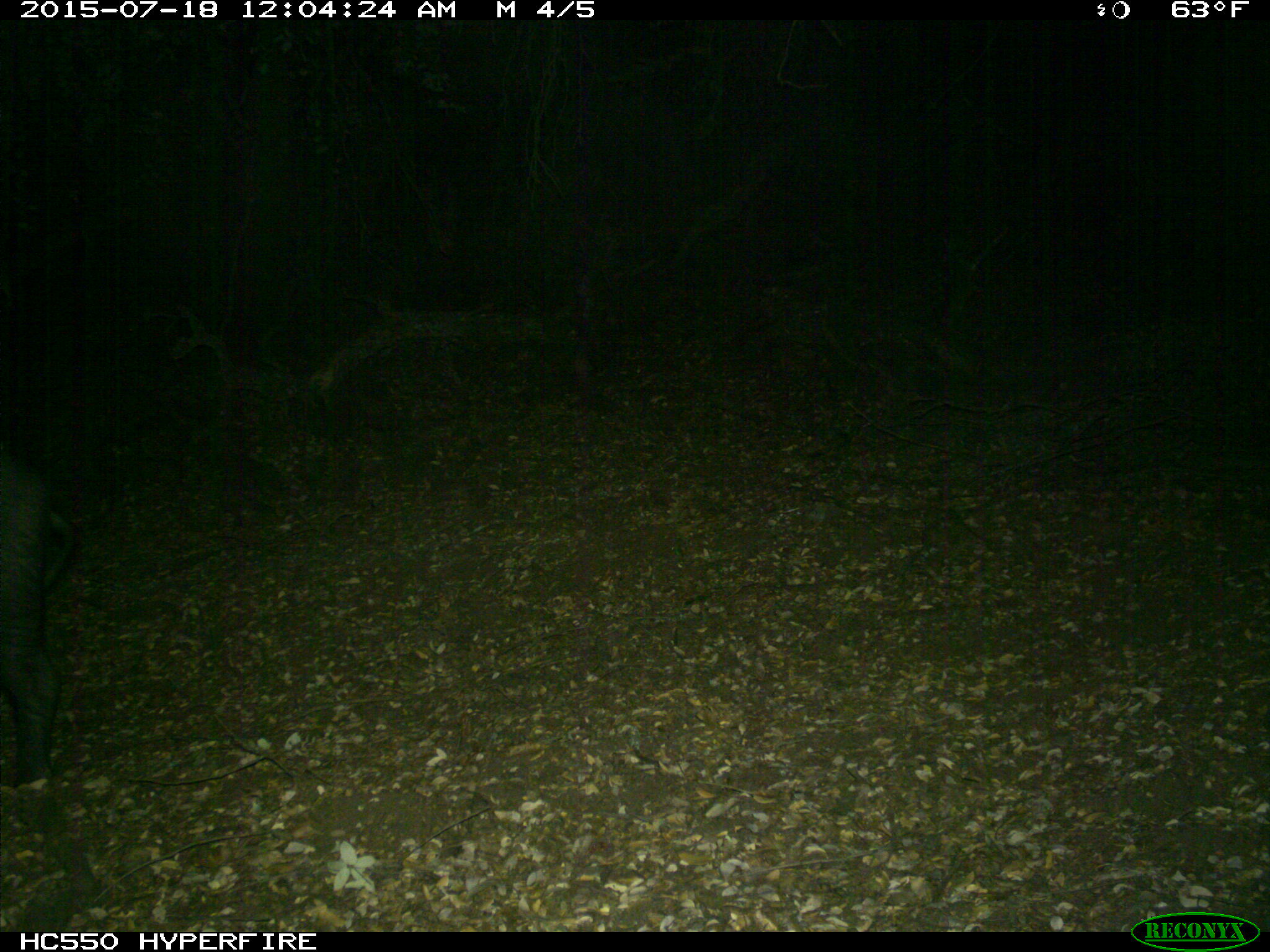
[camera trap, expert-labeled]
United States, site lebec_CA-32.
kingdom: Animalia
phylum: Chordata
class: Mammalia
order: Artiodactyla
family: Suidae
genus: Sus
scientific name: Sus scrofa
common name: wild boar